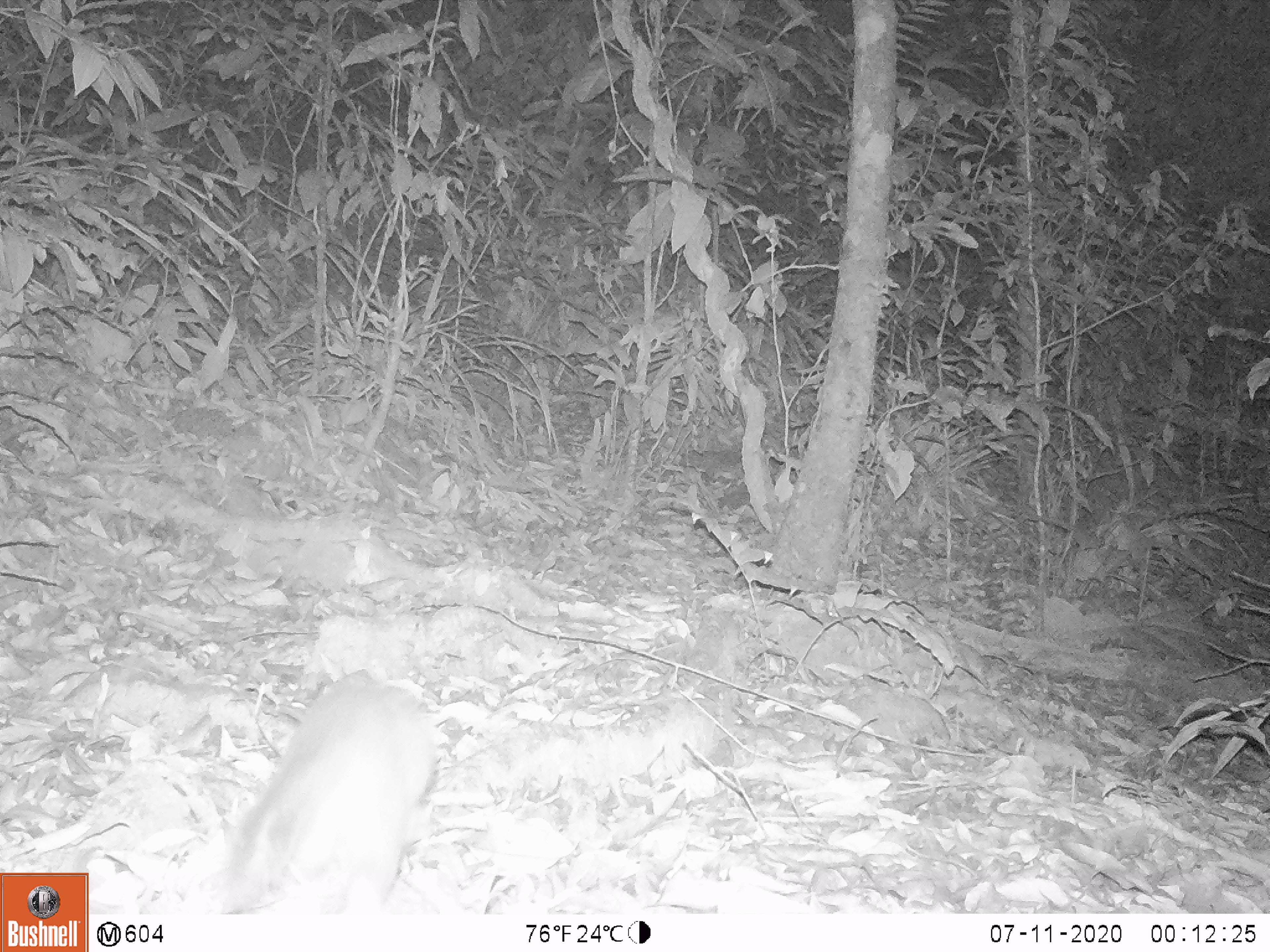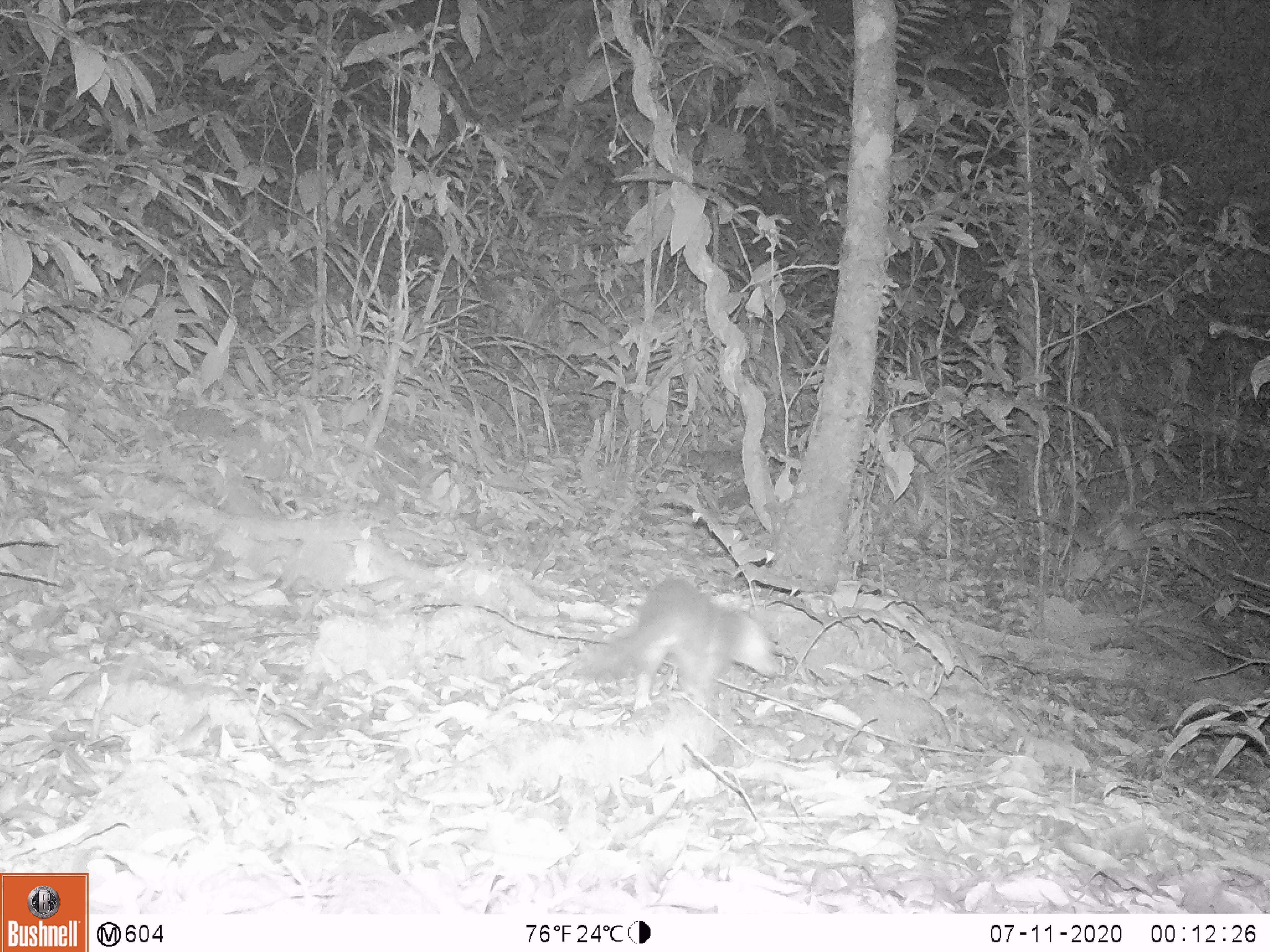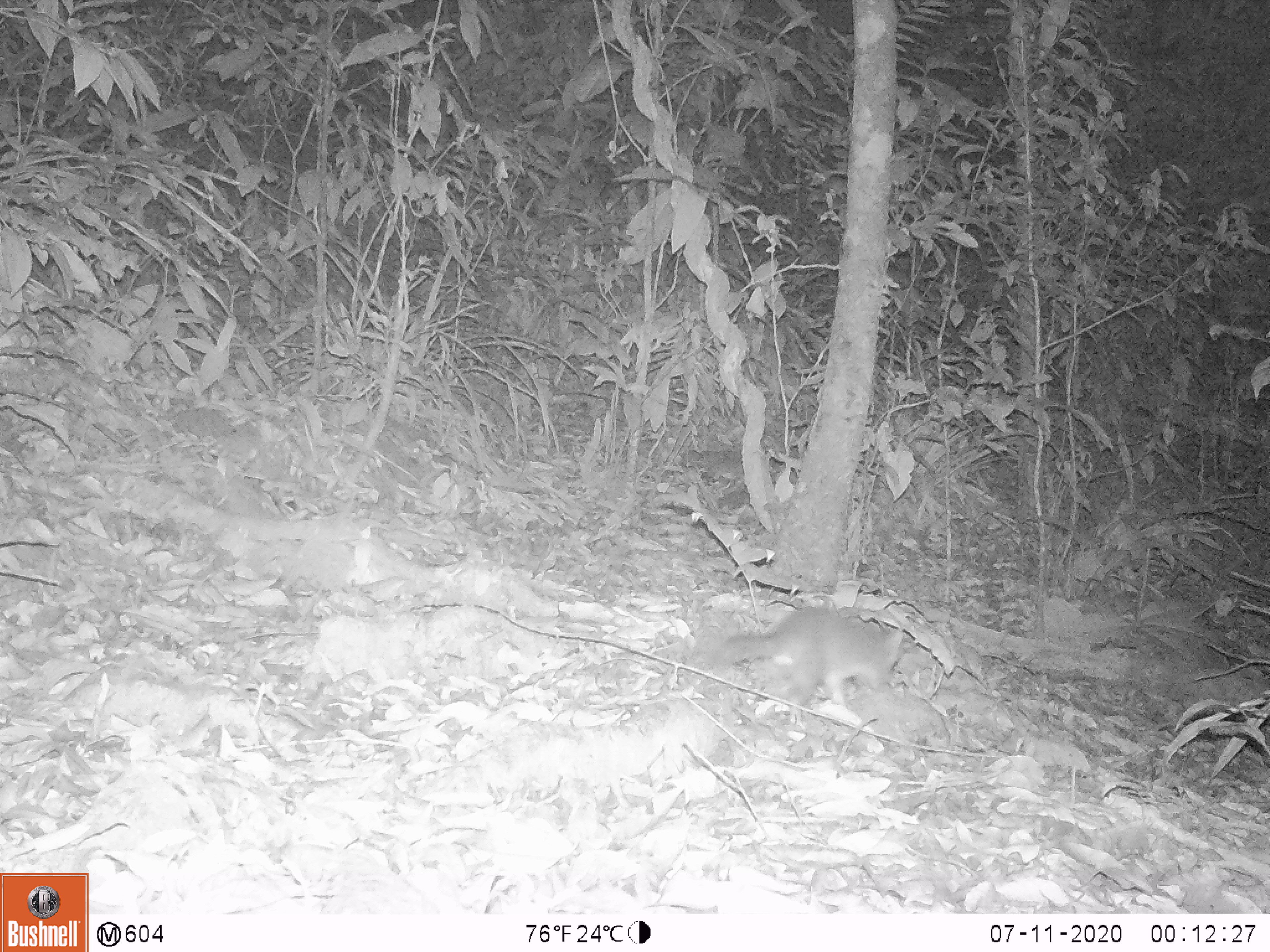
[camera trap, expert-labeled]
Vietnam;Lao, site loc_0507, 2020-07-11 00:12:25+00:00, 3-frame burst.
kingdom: Animalia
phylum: Chordata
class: Mammalia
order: Carnivora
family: Mustelidae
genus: Melogale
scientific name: Melogale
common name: ferret badger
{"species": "ferret badger (Melogale)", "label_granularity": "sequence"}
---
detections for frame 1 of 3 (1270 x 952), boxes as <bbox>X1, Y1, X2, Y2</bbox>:
ferret badger: <bbox>214, 669, 436, 914</bbox>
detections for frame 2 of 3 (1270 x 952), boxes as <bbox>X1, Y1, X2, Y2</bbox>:
ferret badger: <bbox>566, 578, 783, 711</bbox>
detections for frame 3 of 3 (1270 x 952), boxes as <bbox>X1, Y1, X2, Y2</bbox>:
ferret badger: <bbox>709, 605, 903, 725</bbox>